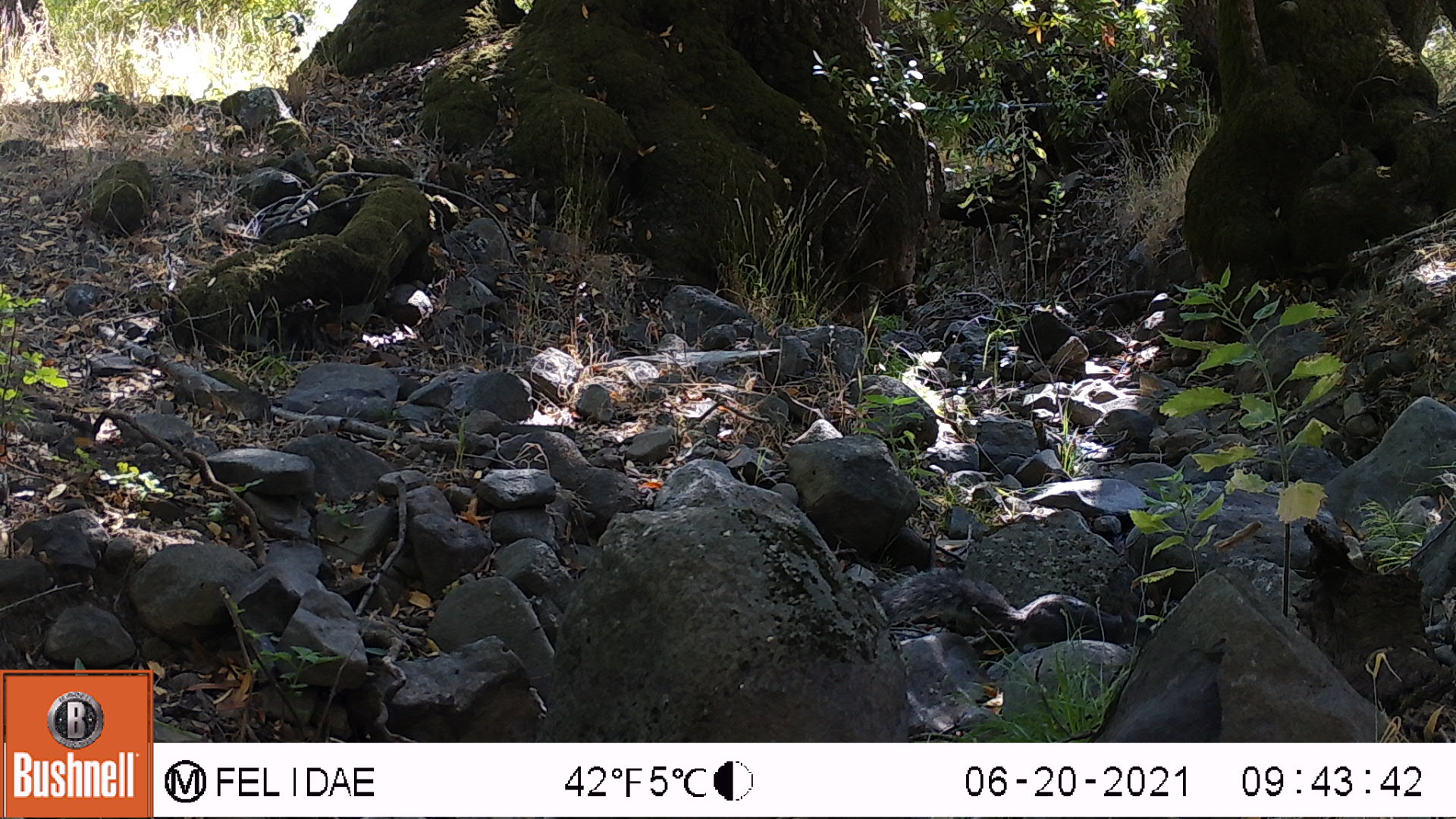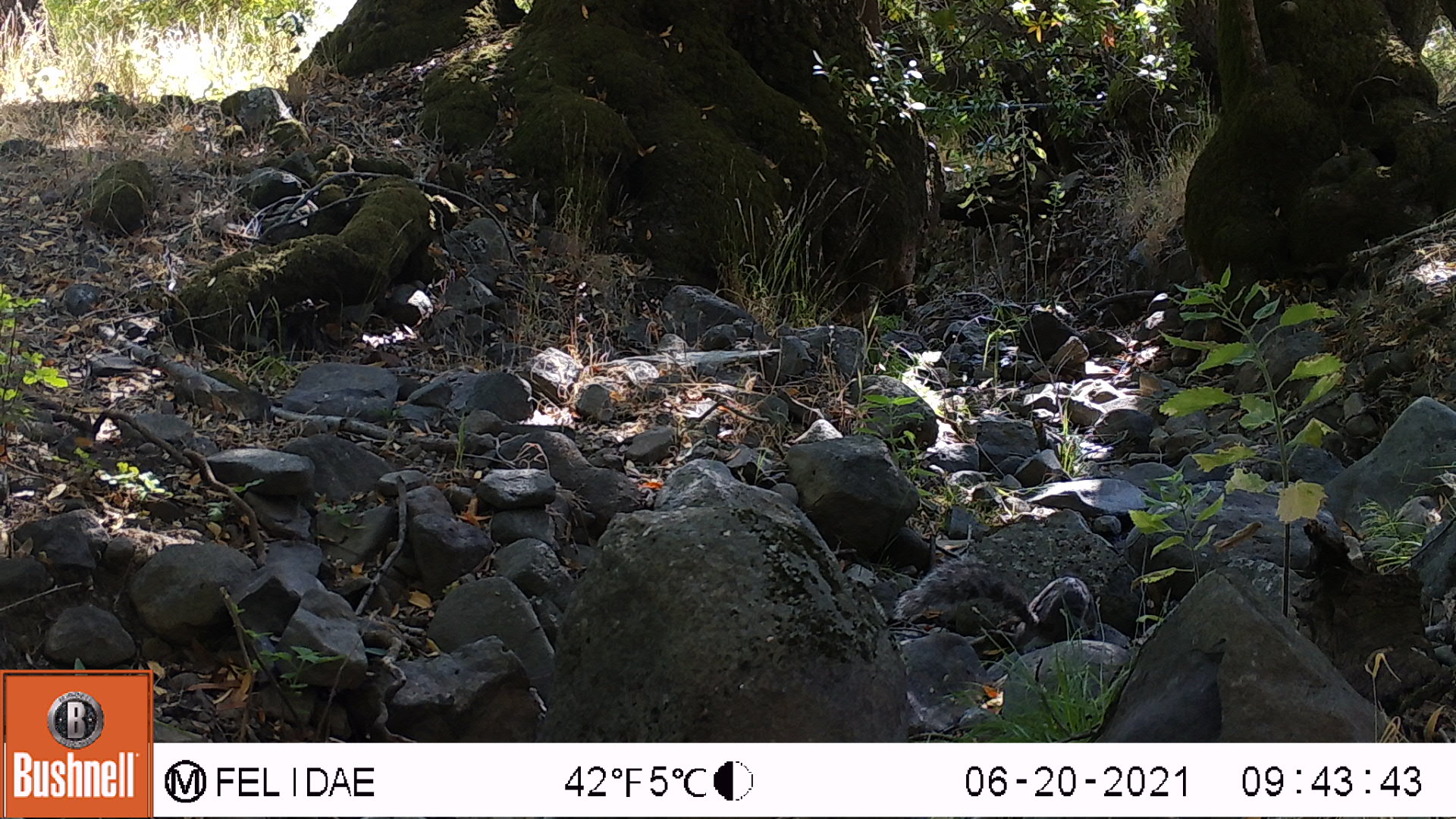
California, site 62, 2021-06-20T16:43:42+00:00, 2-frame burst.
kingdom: Animalia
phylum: Chordata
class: Mammalia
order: Rodentia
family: Sciuridae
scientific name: Sciuridae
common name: squirrel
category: unknown squirrel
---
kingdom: Animalia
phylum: Chordata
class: Mammalia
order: Rodentia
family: Sciuridae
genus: Sciurus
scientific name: Sciurus griseus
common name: western gray squirrel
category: western grey squirrel